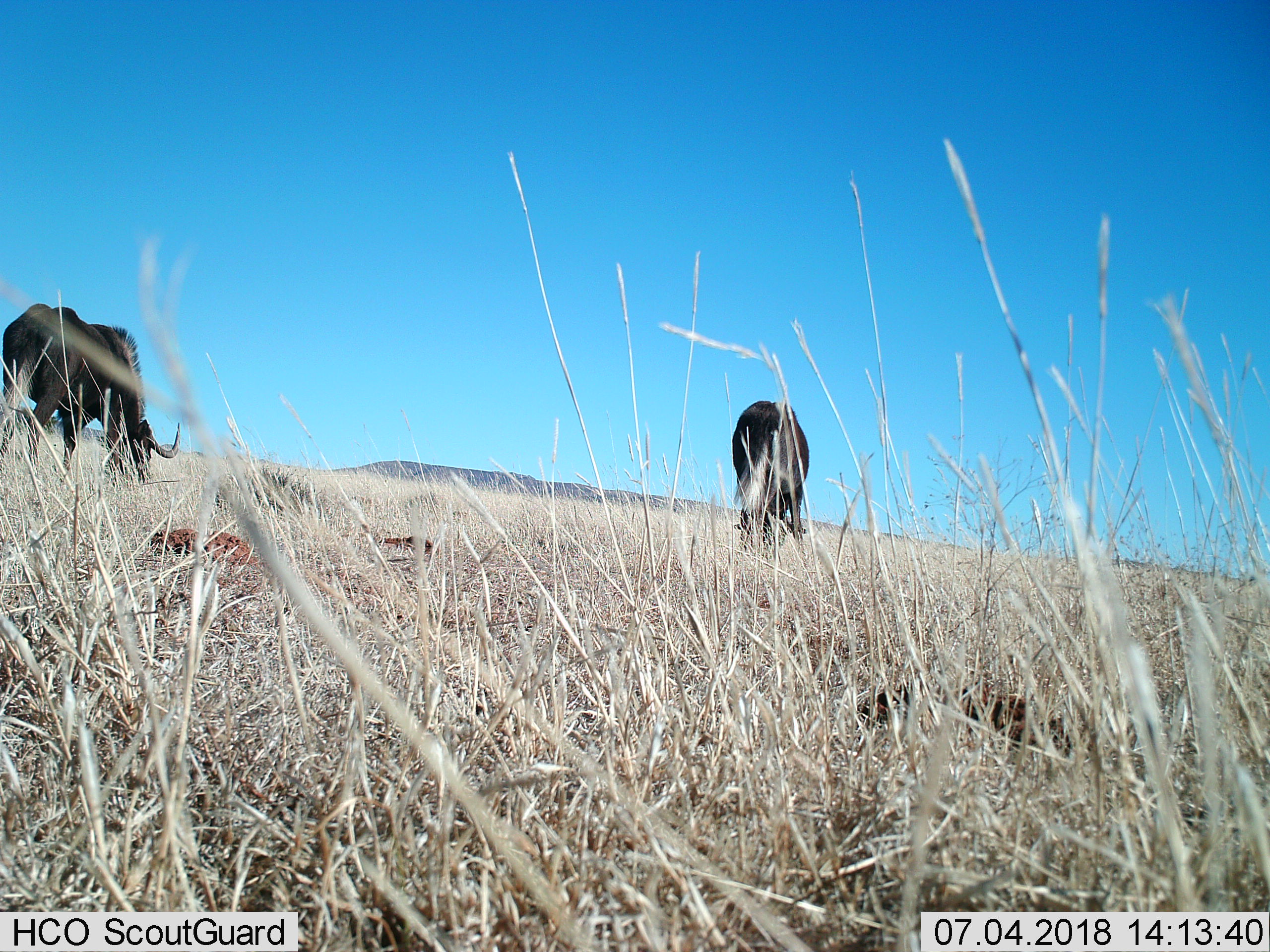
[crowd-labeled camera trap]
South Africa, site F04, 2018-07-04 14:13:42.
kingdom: Animalia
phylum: Chordata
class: Mammalia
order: Artiodactyla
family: Bovidae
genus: Connochaetes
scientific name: Connochaetes gnou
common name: black wildebeest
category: wildebeestblack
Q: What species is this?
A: Wildebeestblack (black wildebeest) (Connochaetes gnou).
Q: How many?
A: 2.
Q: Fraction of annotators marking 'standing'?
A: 0%.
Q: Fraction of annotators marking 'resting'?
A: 0%.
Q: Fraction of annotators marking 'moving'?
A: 0%.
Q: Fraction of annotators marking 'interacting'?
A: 0%.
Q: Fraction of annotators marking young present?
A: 0%.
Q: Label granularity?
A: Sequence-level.